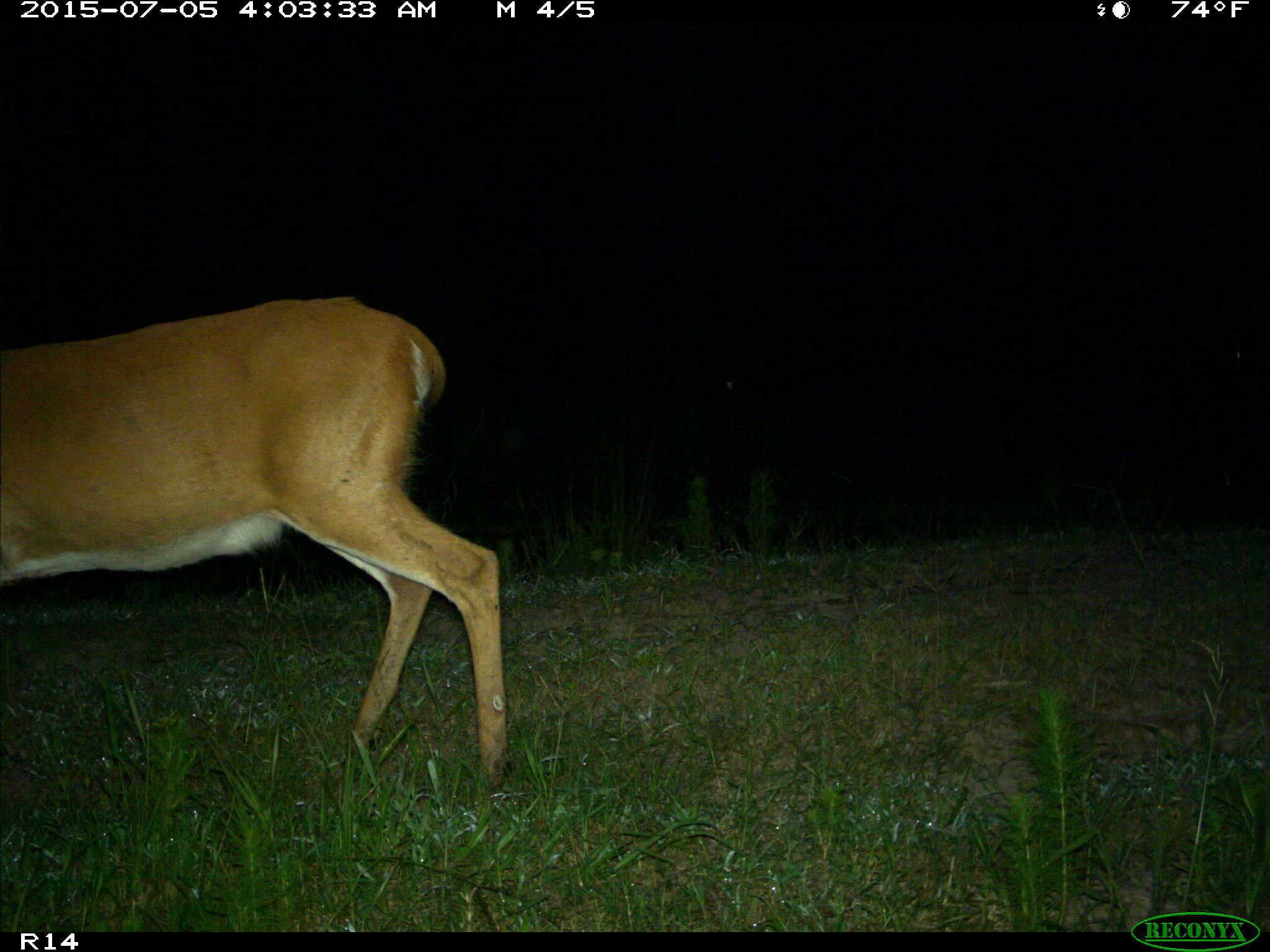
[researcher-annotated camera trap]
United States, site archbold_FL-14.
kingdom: Animalia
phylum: Chordata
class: Mammalia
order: Artiodactyla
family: Cervidae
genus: Odocoileus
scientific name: Odocoileus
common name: deer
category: unidentified deer